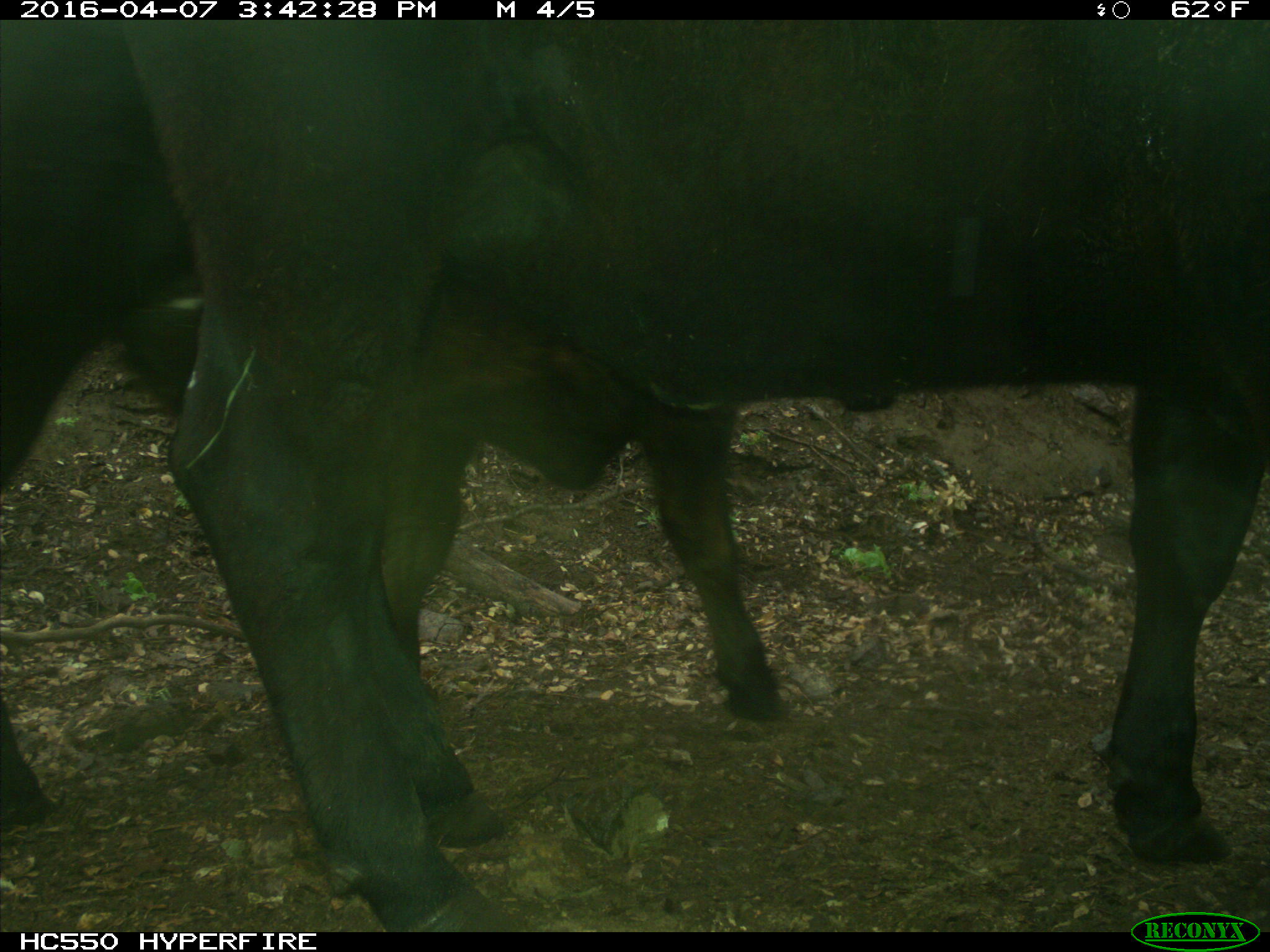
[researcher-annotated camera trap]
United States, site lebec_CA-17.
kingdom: Animalia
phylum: Chordata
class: Mammalia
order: Artiodactyla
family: Bovidae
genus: Bos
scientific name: Bos taurus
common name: domestic cow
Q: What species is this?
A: Bos taurus (domestic cow).